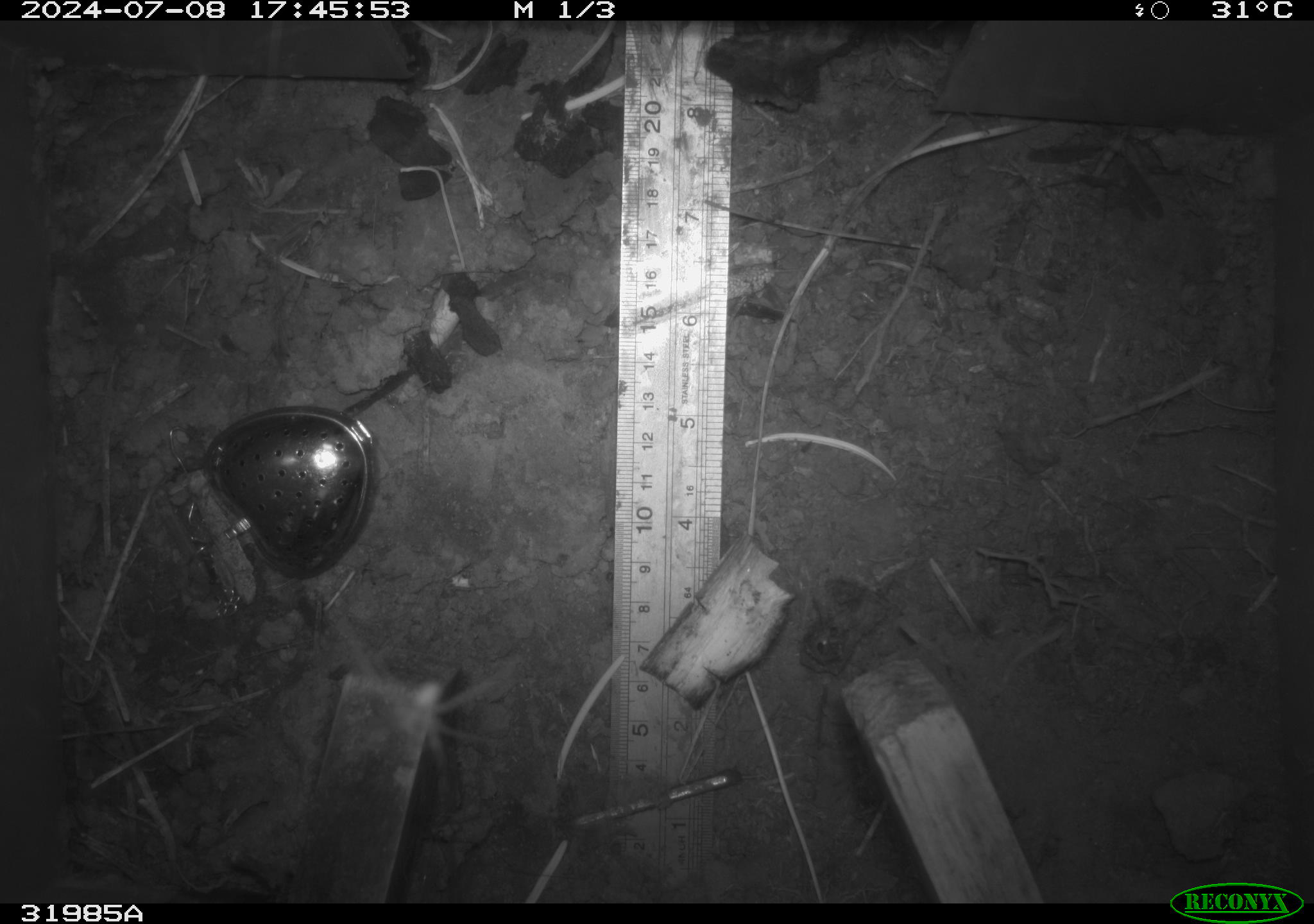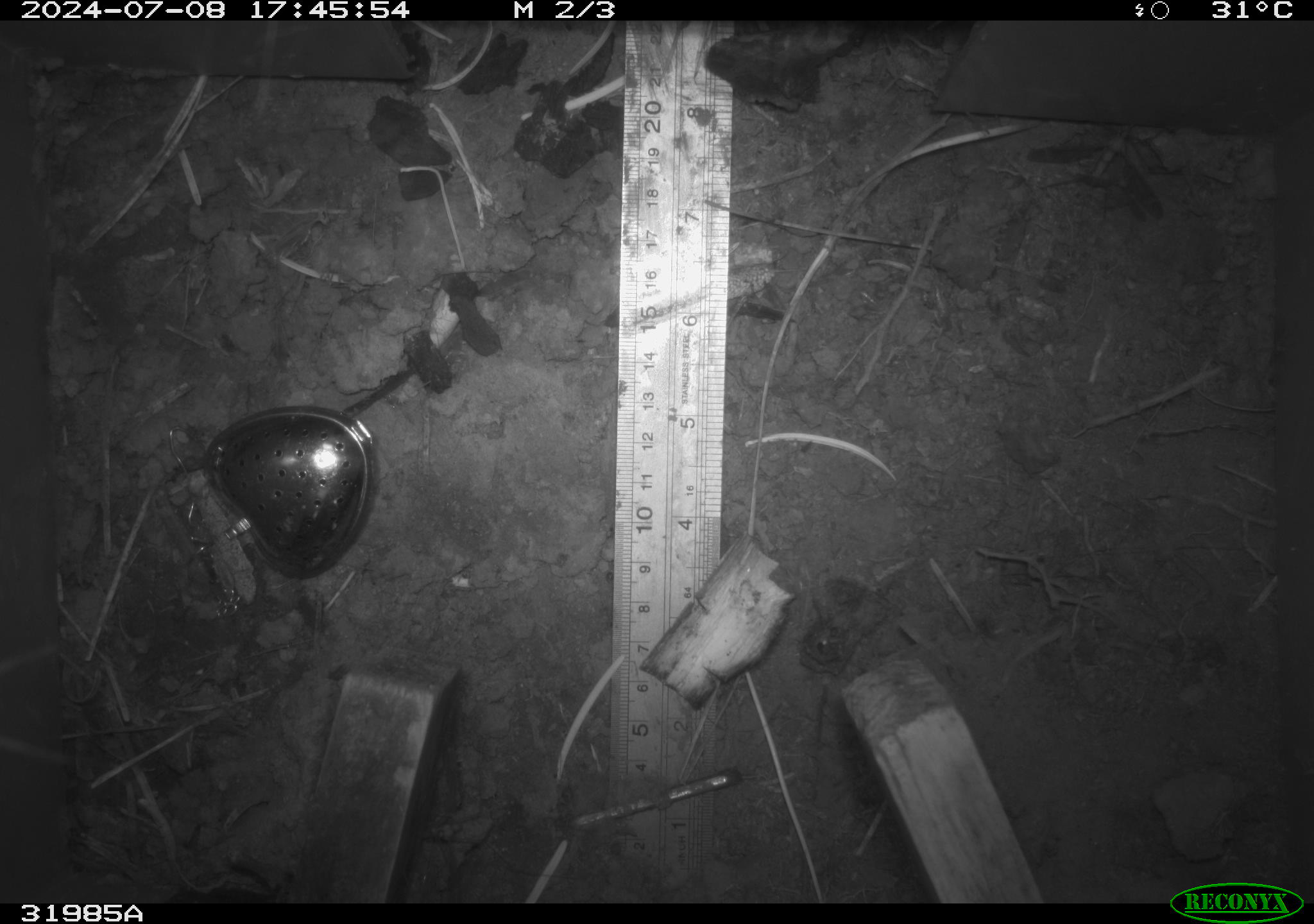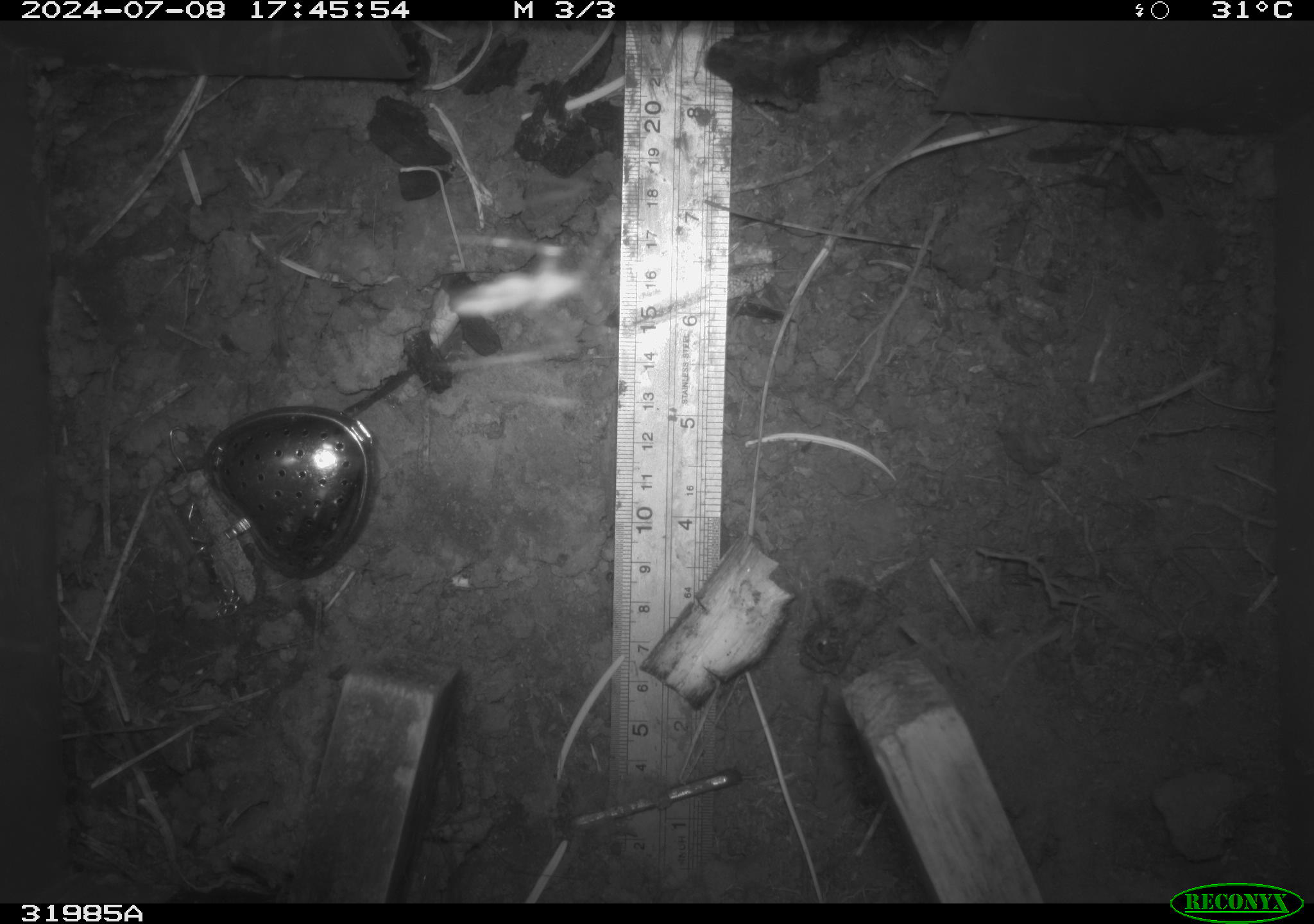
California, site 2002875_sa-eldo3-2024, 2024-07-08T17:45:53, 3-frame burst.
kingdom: Animalia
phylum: Arthropoda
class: Insecta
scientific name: Insecta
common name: insect